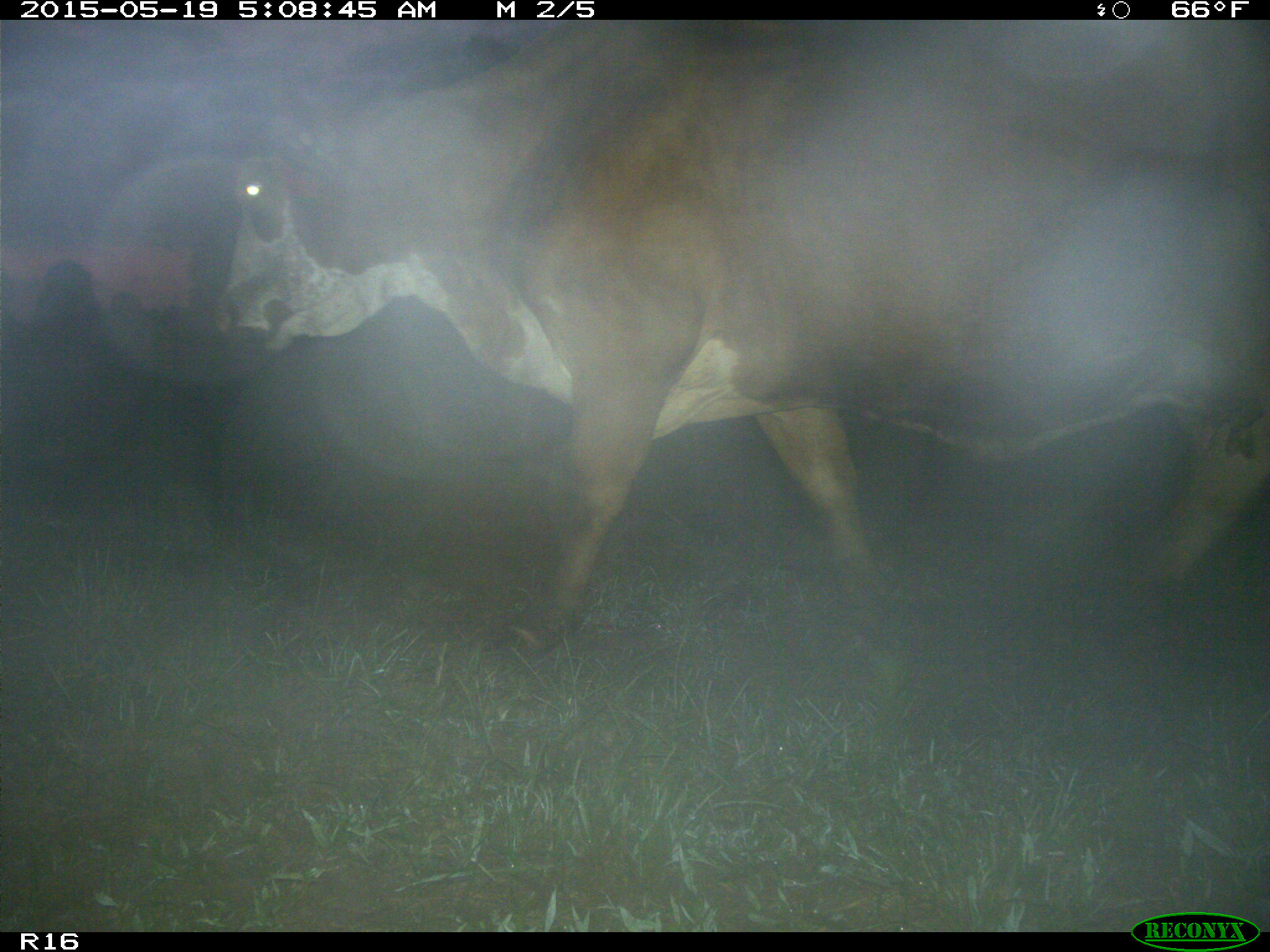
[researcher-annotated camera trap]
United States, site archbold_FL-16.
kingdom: Animalia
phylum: Chordata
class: Mammalia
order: Artiodactyla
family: Bovidae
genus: Bos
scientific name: Bos taurus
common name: domestic cow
Bos taurus (domestic cow).